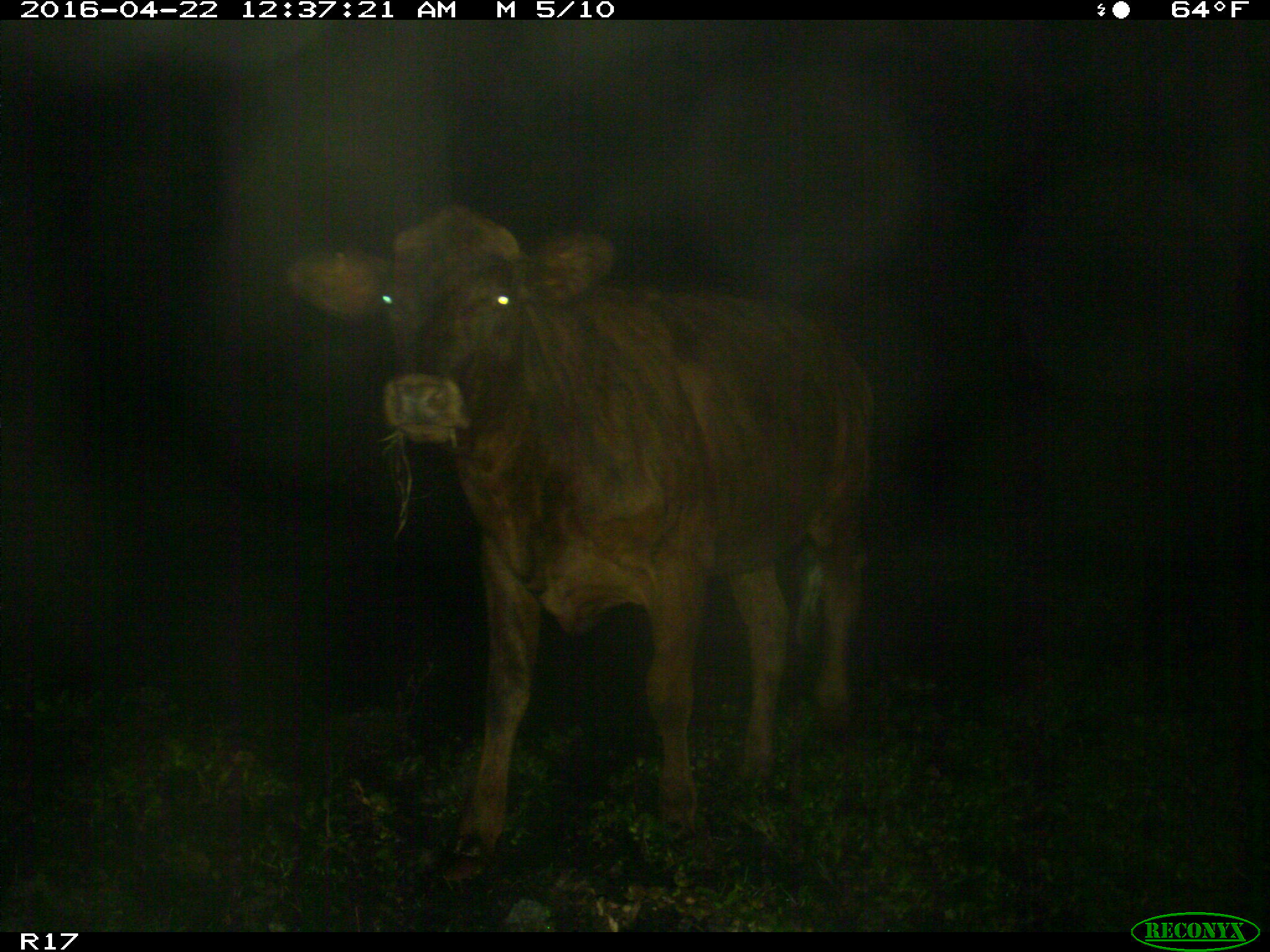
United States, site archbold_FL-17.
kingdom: Animalia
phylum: Chordata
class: Mammalia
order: Artiodactyla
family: Bovidae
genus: Bos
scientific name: Bos taurus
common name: domestic cow